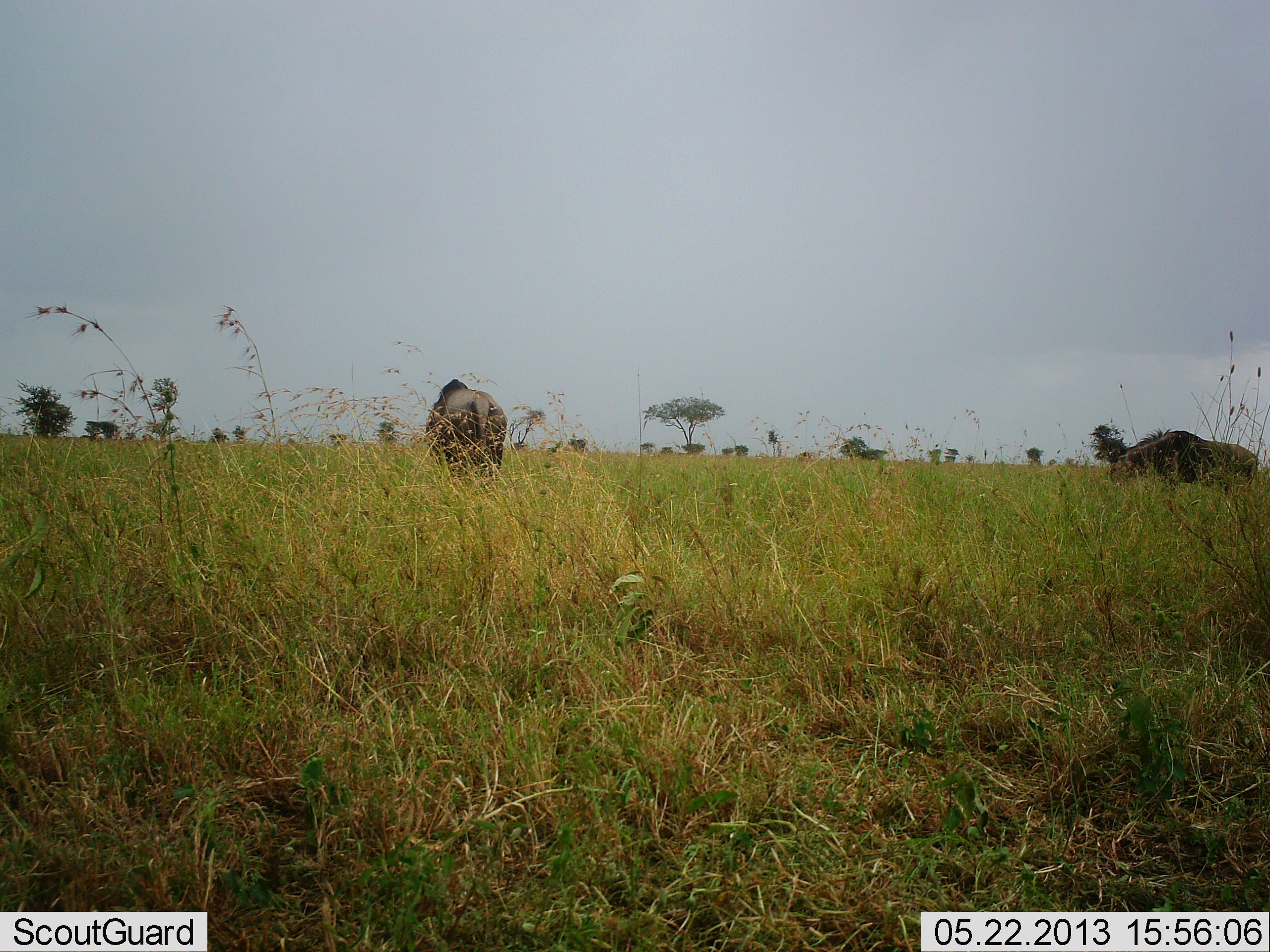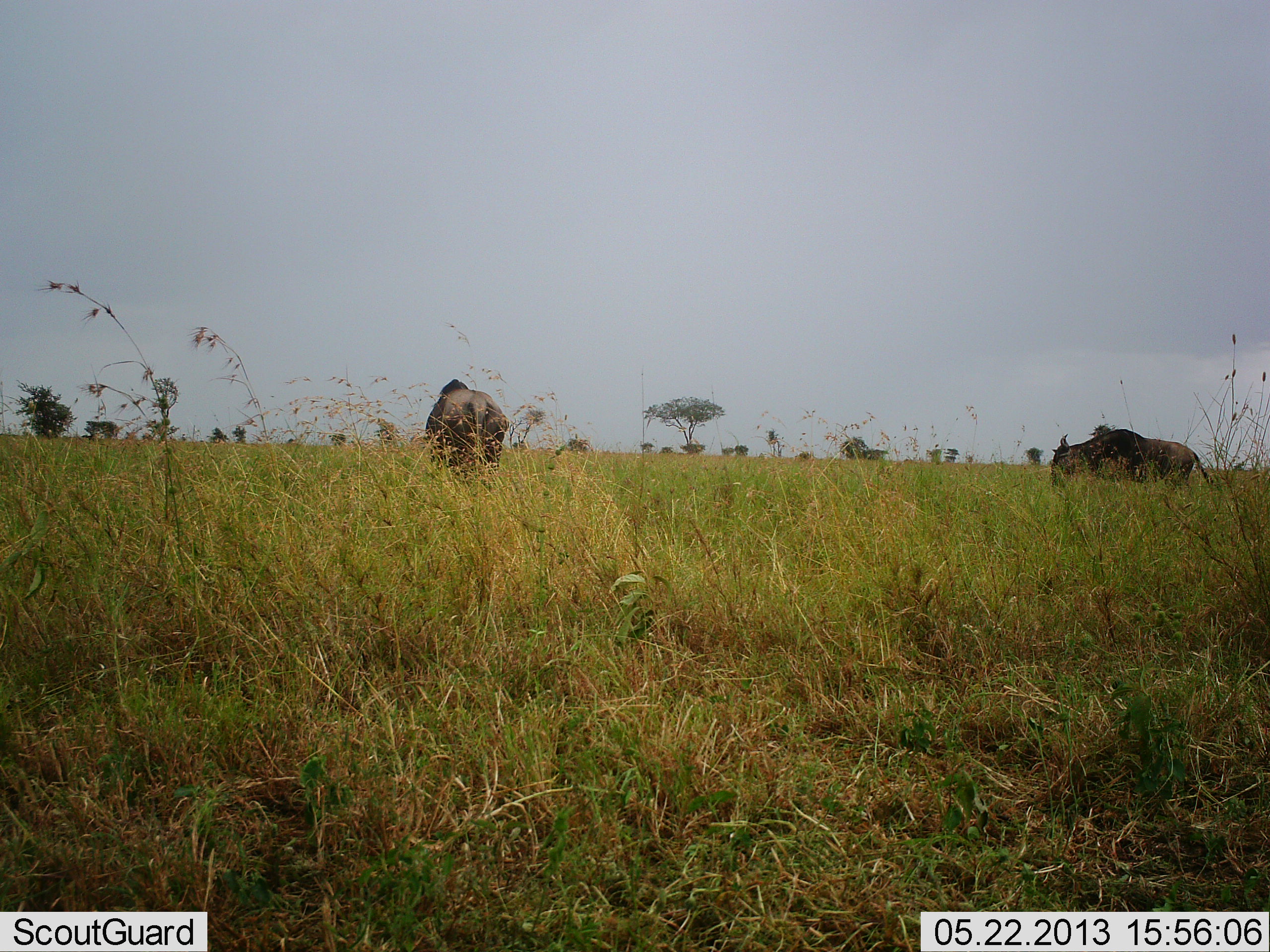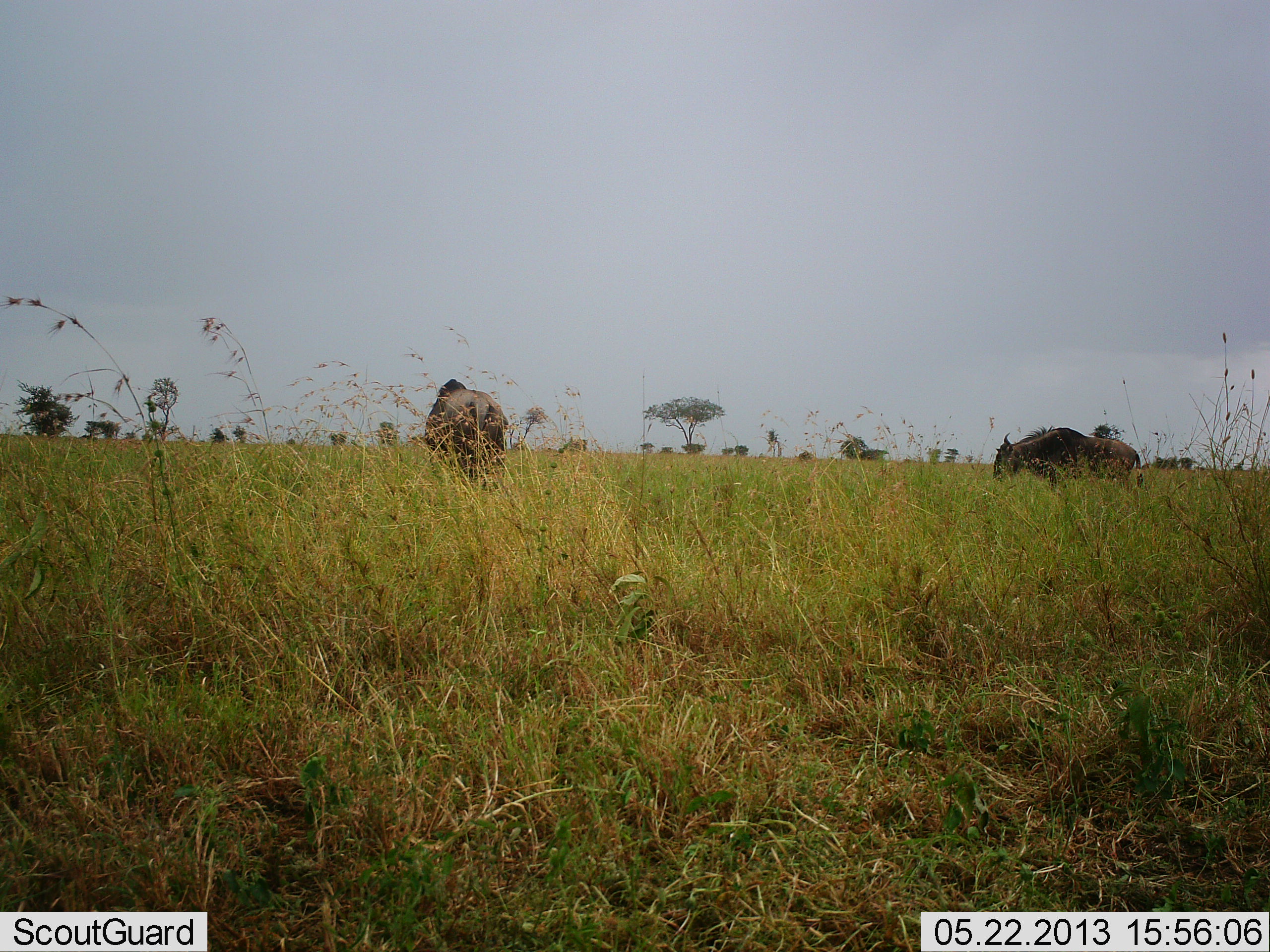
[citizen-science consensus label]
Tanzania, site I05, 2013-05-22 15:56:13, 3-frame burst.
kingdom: Animalia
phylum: Chordata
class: Mammalia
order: Artiodactyla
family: Bovidae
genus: Connochaetes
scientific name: Connochaetes taurinus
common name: blue wildebeest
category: wildebeest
Wildebeest (blue wildebeest) (Connochaetes taurinus), count 2. Behavior (volunteer vote fractions): standing 52%, resting 0%, moving 62%, interacting 0%. Young present (vote fraction): 0%. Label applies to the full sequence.